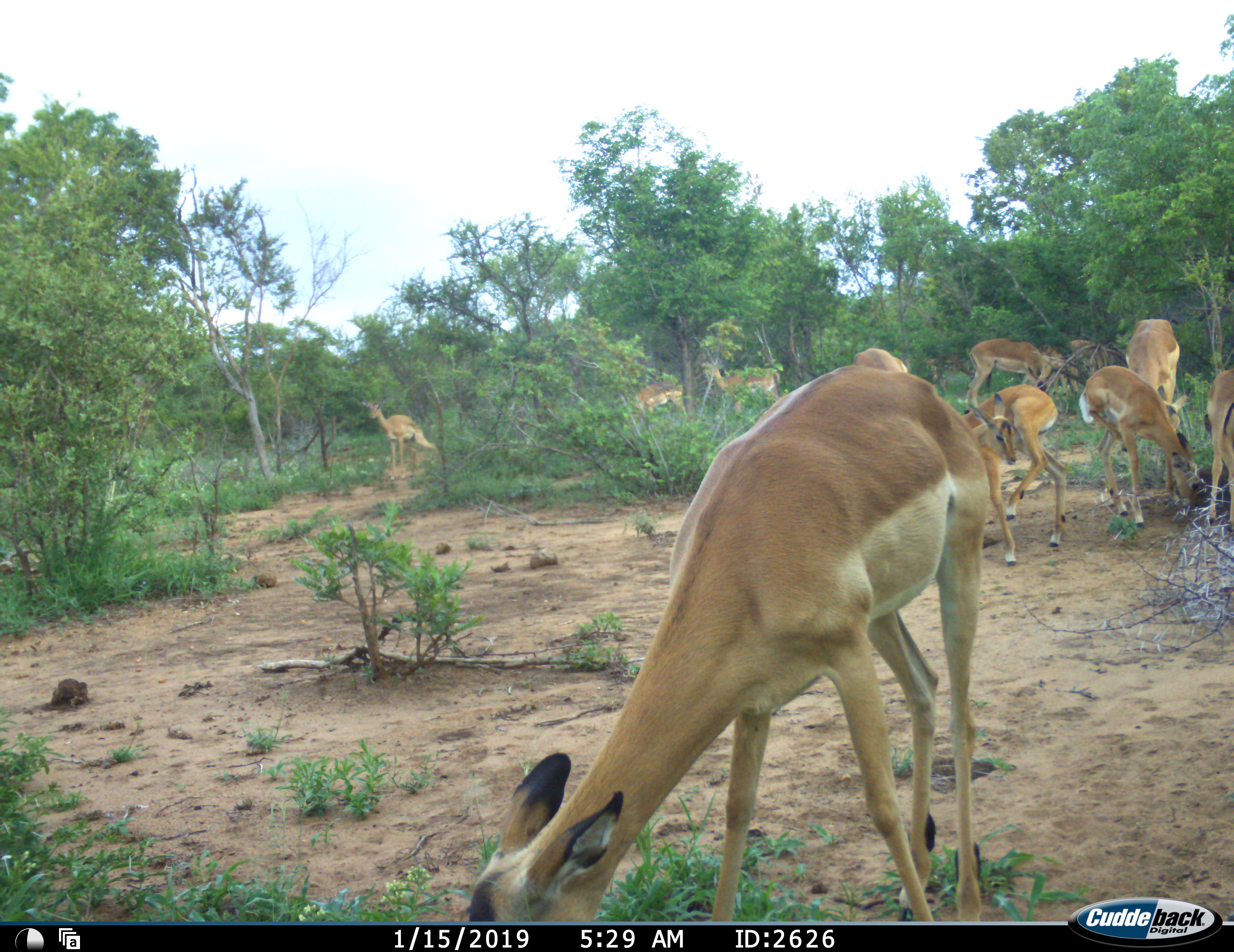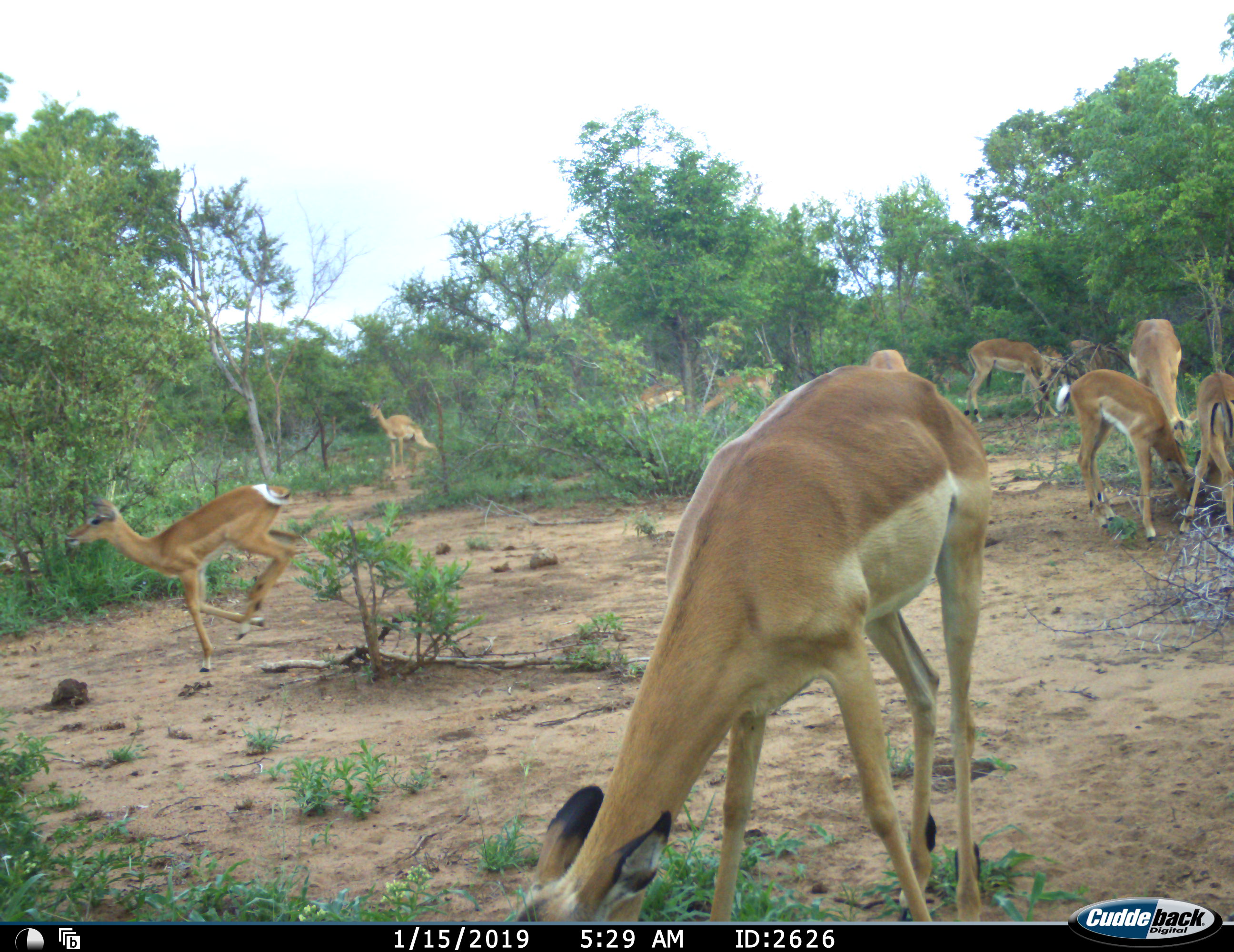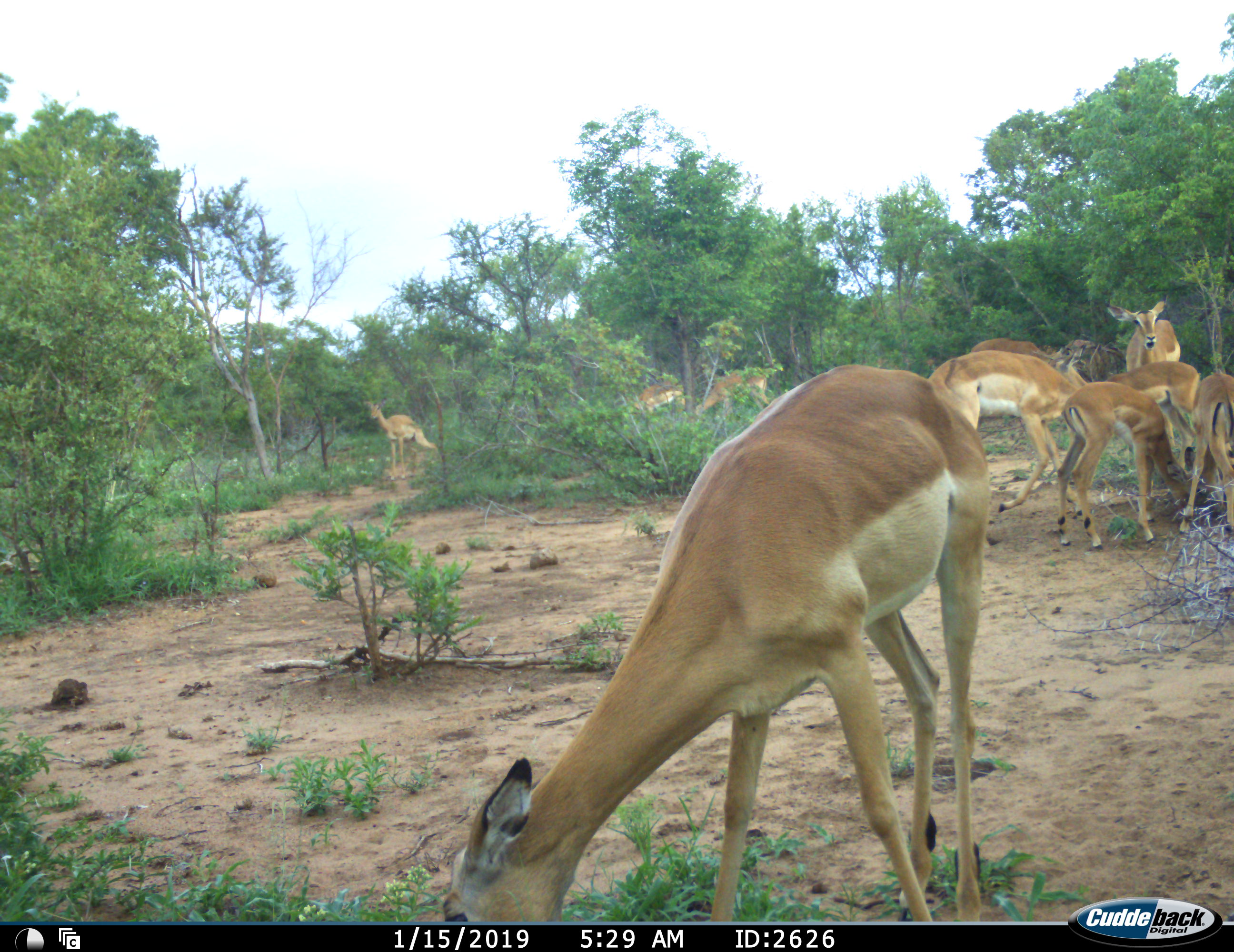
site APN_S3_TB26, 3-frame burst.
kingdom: Animalia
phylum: Chordata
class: Mammalia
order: Artiodactyla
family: Bovidae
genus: Aepyceros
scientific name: Aepyceros melampus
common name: impala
Impala (Aepyceros melampus), count 11-50. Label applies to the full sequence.